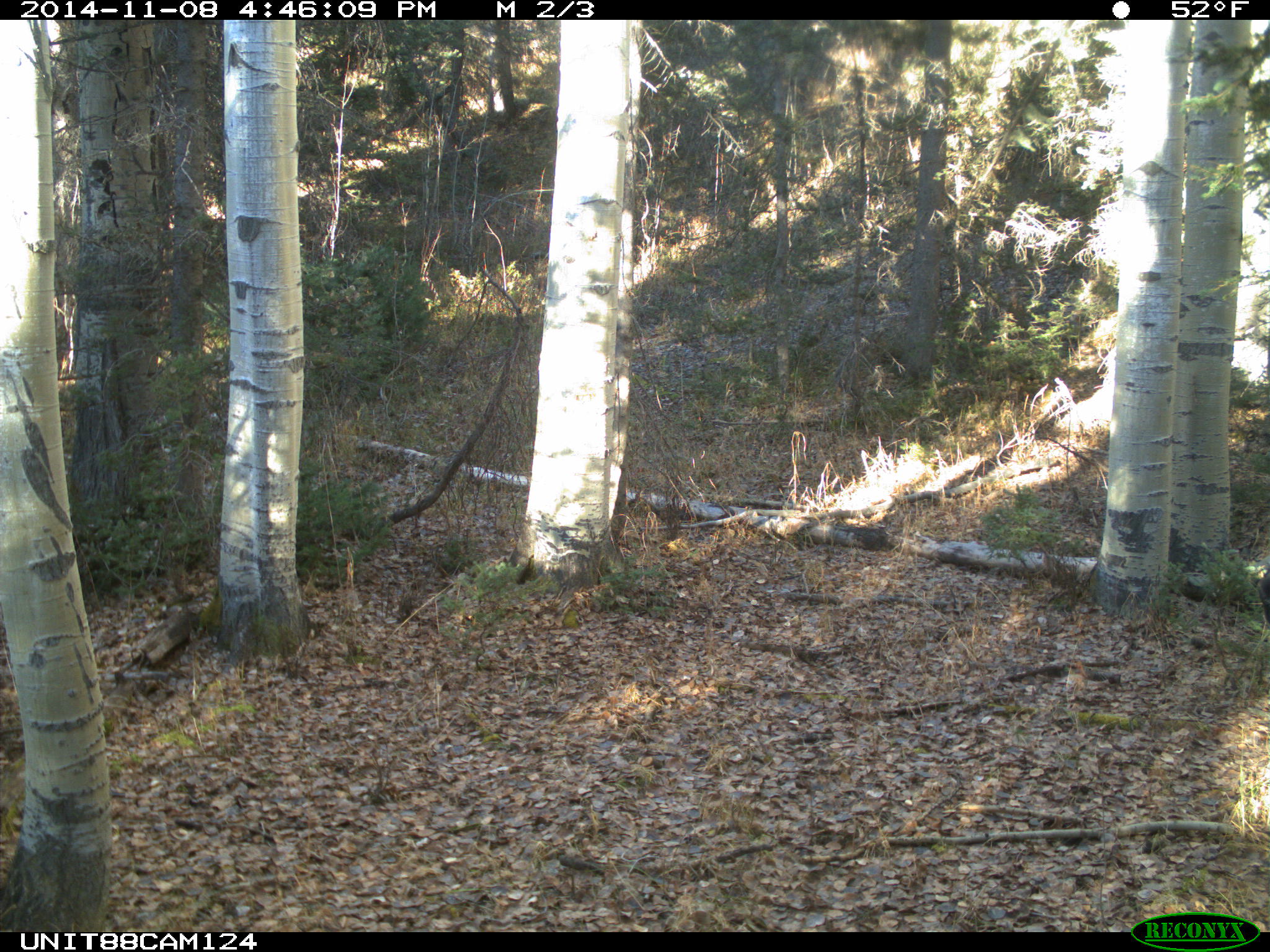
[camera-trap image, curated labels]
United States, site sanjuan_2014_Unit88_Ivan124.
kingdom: Animalia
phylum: Chordata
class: Mammalia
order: Artiodactyla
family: Cervidae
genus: Cervus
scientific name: Cervus elaphus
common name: red deer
Cervus elaphus (red deer).